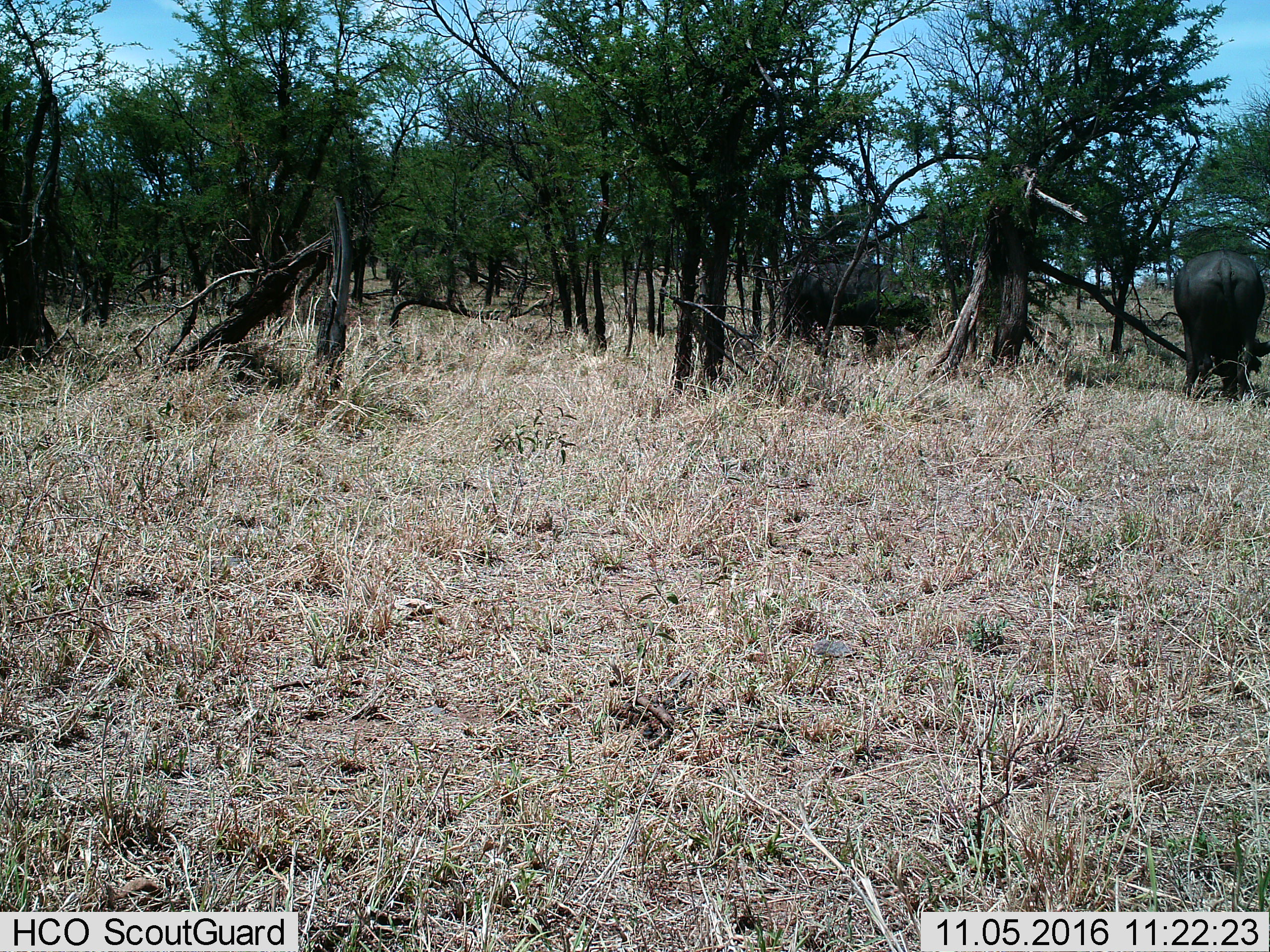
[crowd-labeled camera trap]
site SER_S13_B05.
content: unidentified animal